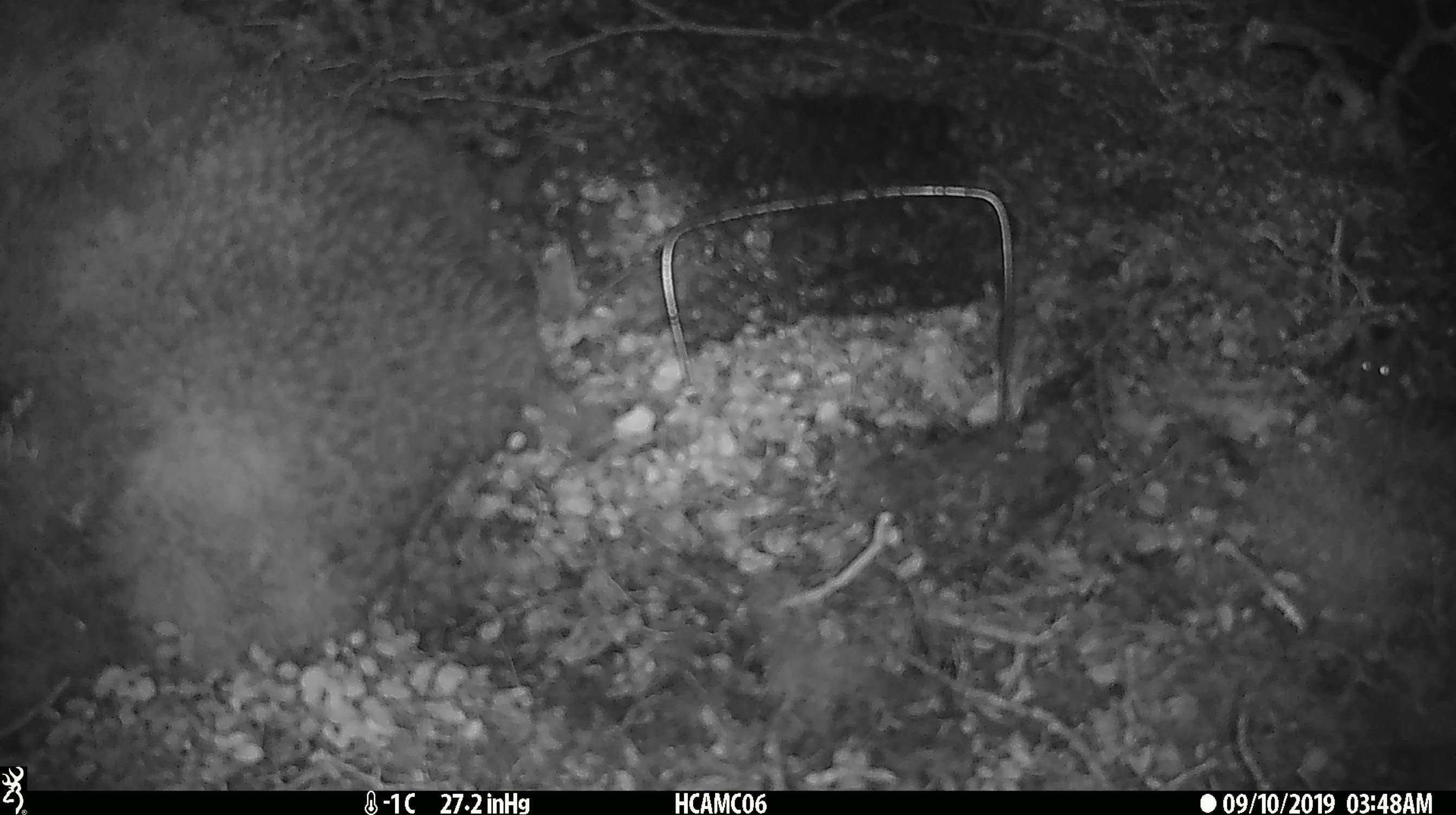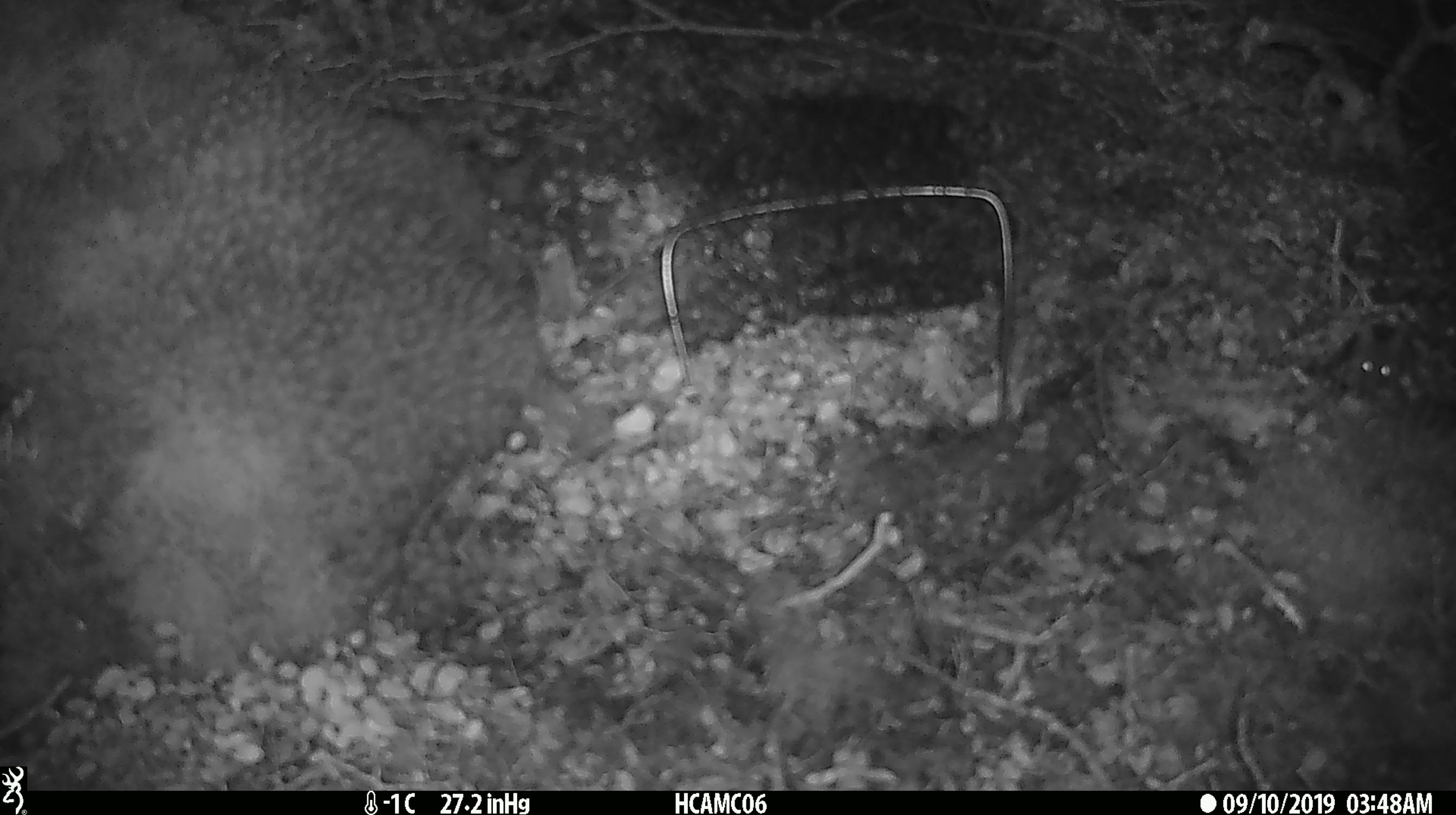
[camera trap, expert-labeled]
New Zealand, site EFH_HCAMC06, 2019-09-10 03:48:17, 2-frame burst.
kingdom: Animalia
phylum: Chordata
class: Mammalia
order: Rodentia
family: Muridae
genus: Mus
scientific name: Mus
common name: mouse